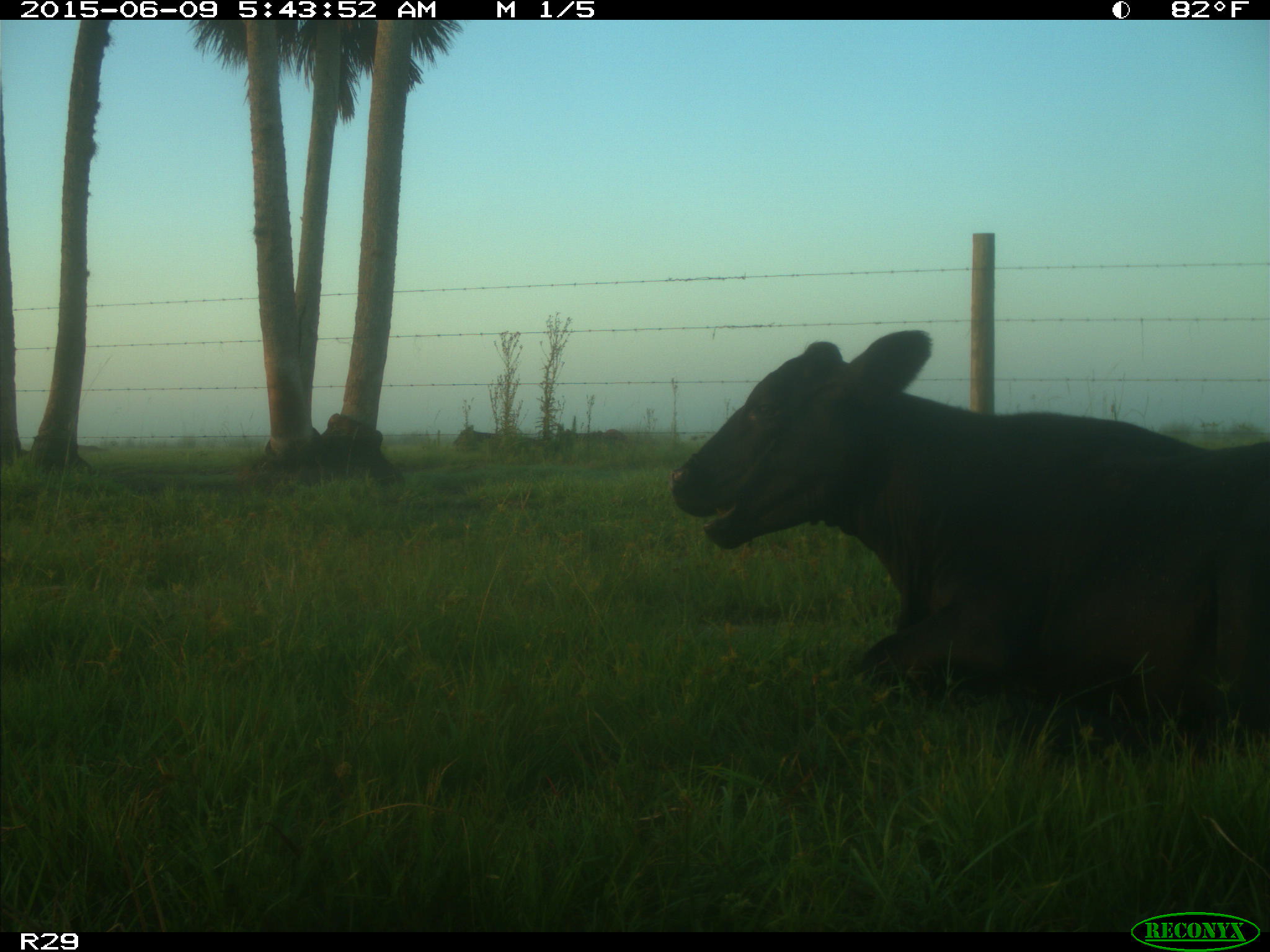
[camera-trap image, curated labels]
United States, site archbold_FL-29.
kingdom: Animalia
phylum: Chordata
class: Mammalia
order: Artiodactyla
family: Bovidae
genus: Bos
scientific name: Bos taurus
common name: domestic cow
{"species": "Bos taurus (domestic cow)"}